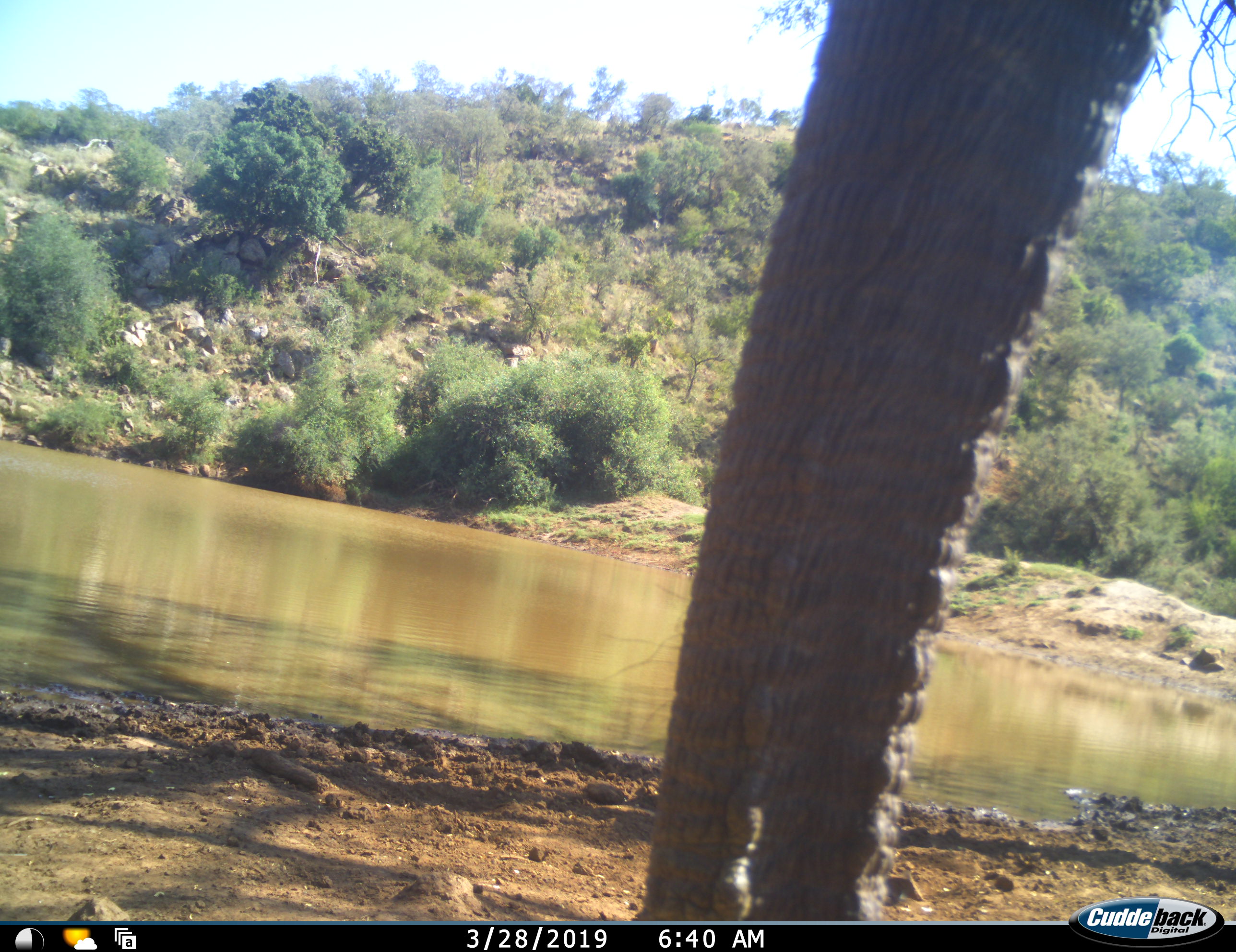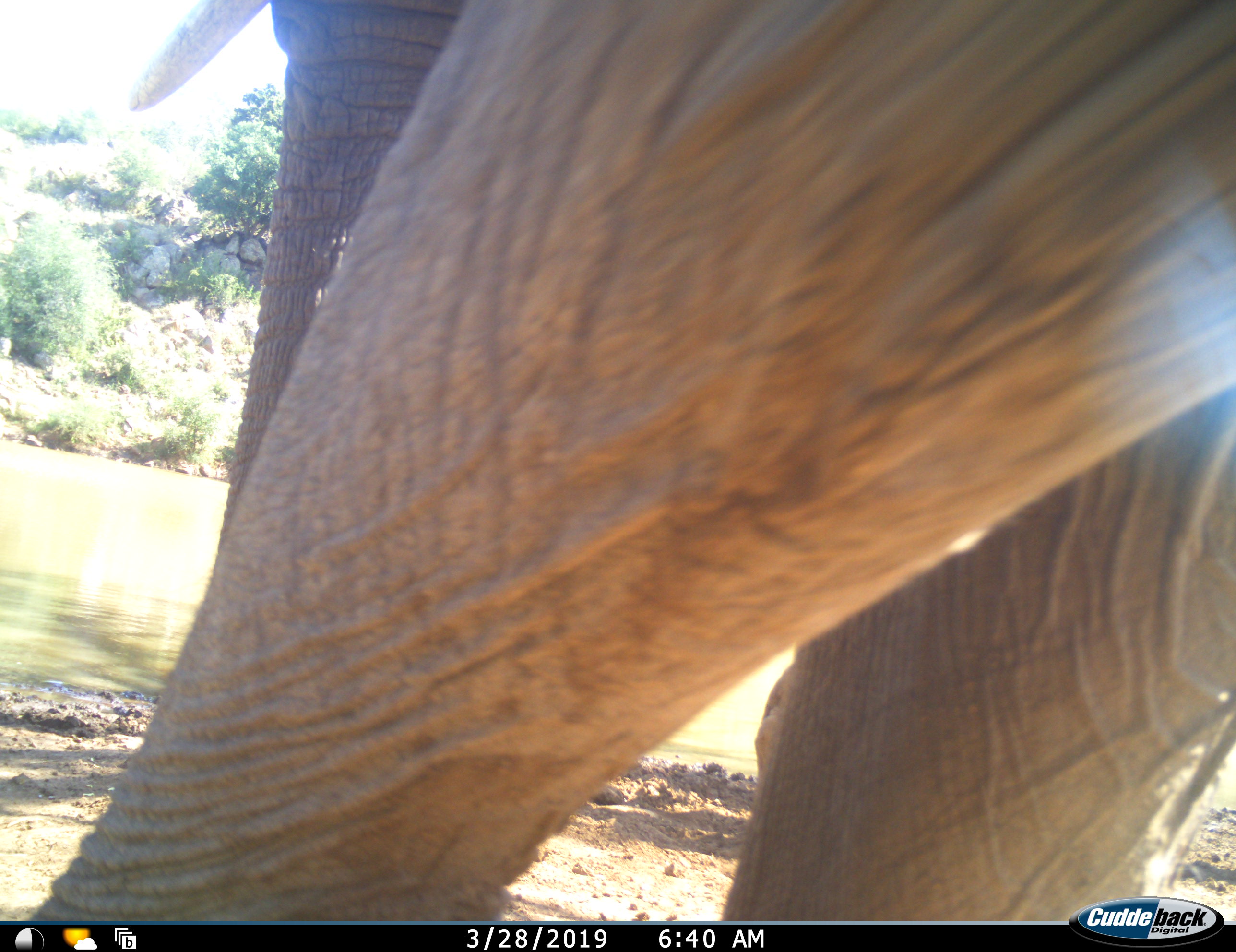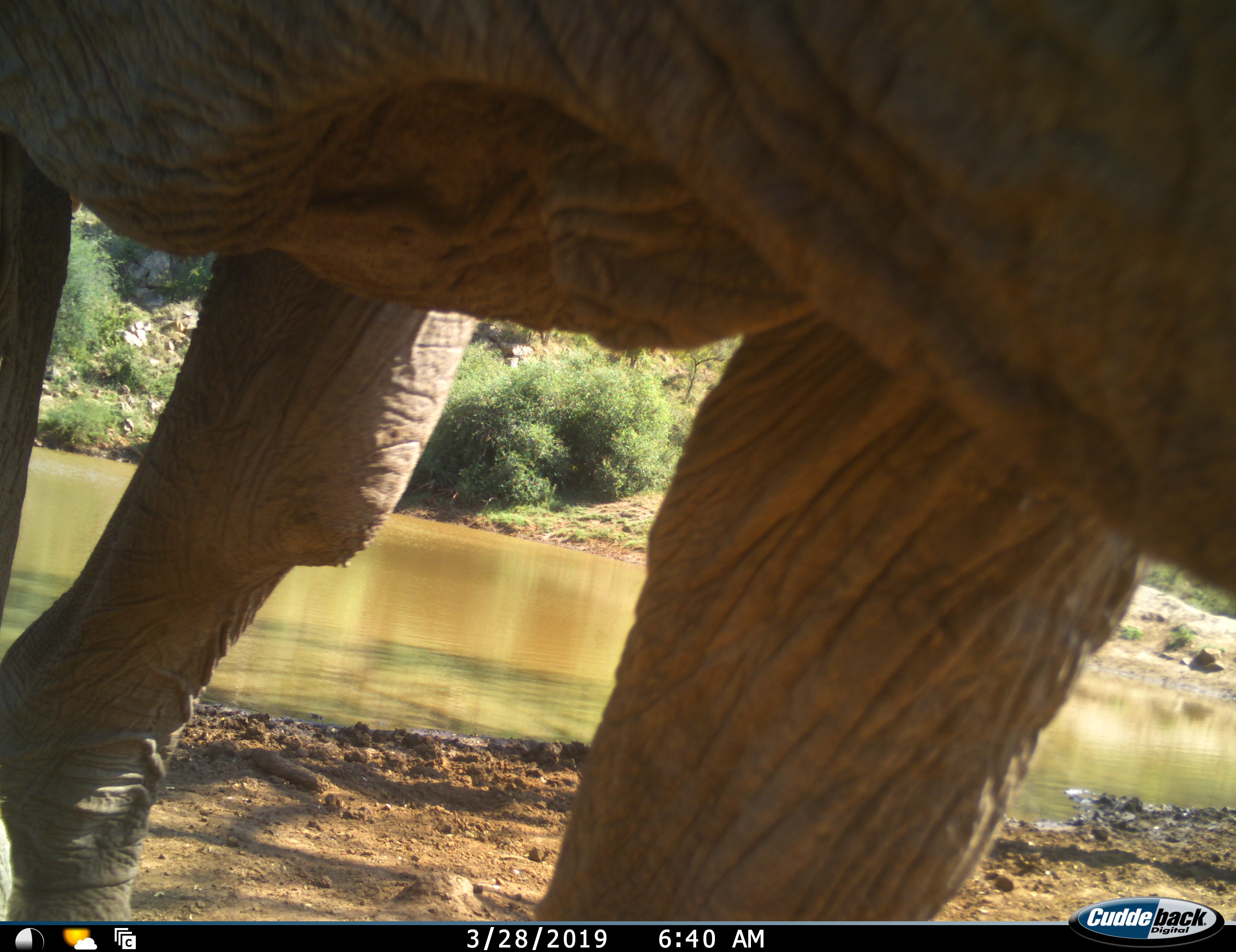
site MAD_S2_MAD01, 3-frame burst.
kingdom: Animalia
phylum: Chordata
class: Mammalia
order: Proboscidea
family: Elephantidae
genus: Loxodonta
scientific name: Loxodonta africana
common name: african bush elephant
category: elephant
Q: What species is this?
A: Elephant (african bush elephant) (Loxodonta africana).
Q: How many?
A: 1.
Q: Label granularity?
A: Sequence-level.